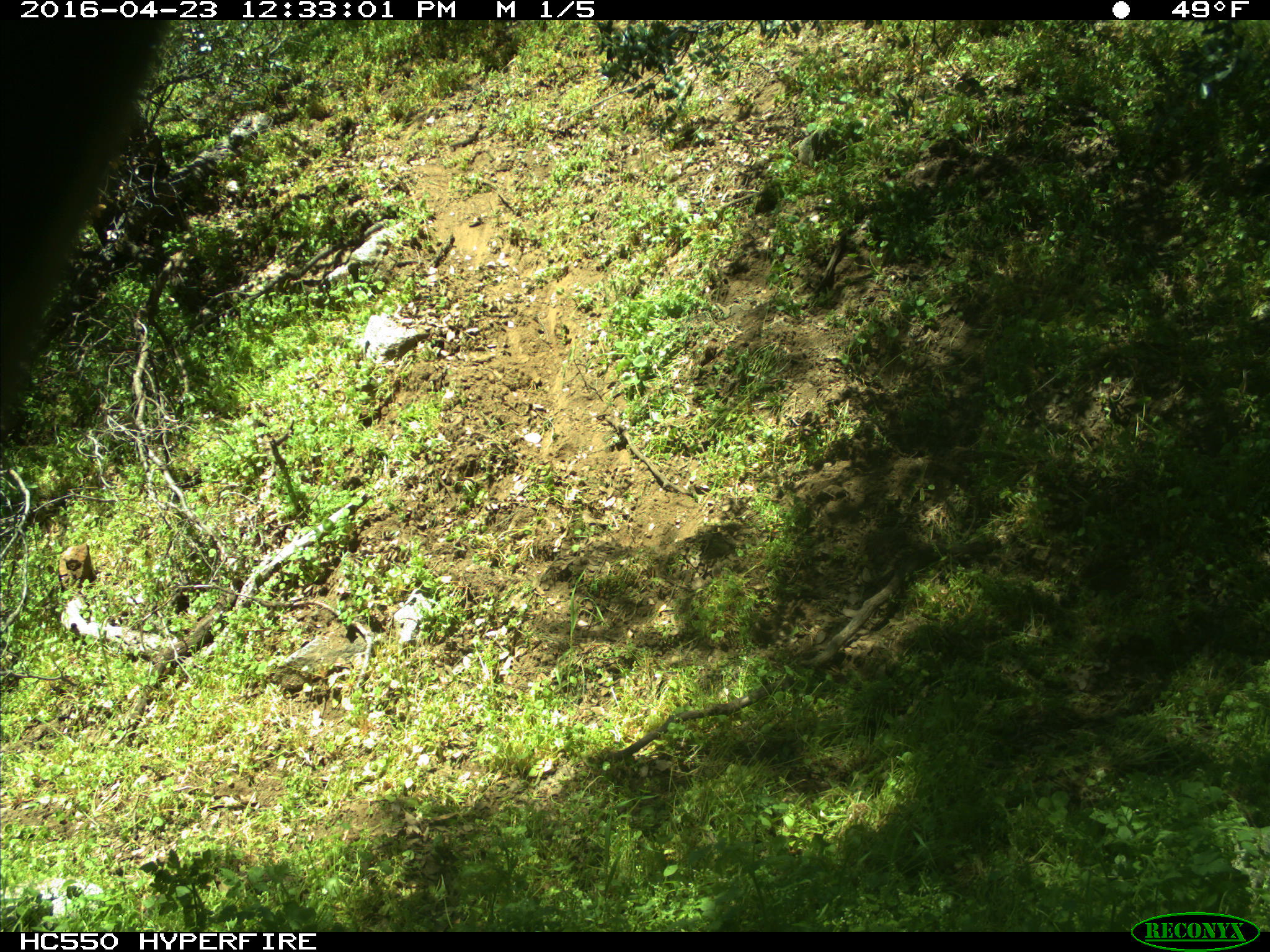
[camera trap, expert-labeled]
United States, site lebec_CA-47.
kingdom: Animalia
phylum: Chordata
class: Mammalia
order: Artiodactyla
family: Bovidae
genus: Bos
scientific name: Bos taurus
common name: domestic cow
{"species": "Bos taurus (domestic cow)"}